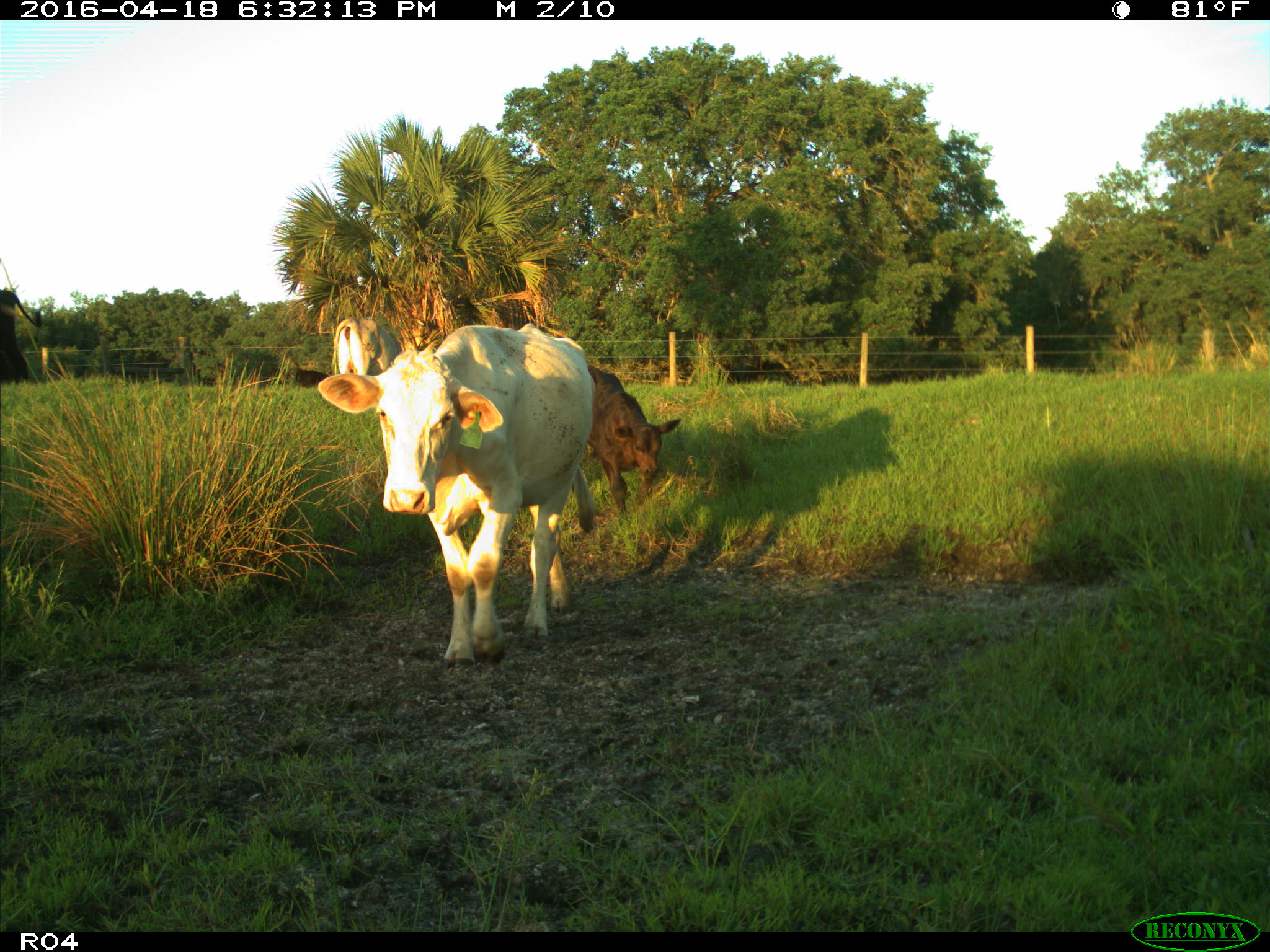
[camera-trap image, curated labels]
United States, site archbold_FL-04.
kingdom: Animalia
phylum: Chordata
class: Mammalia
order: Artiodactyla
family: Bovidae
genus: Bos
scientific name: Bos taurus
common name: domestic cow